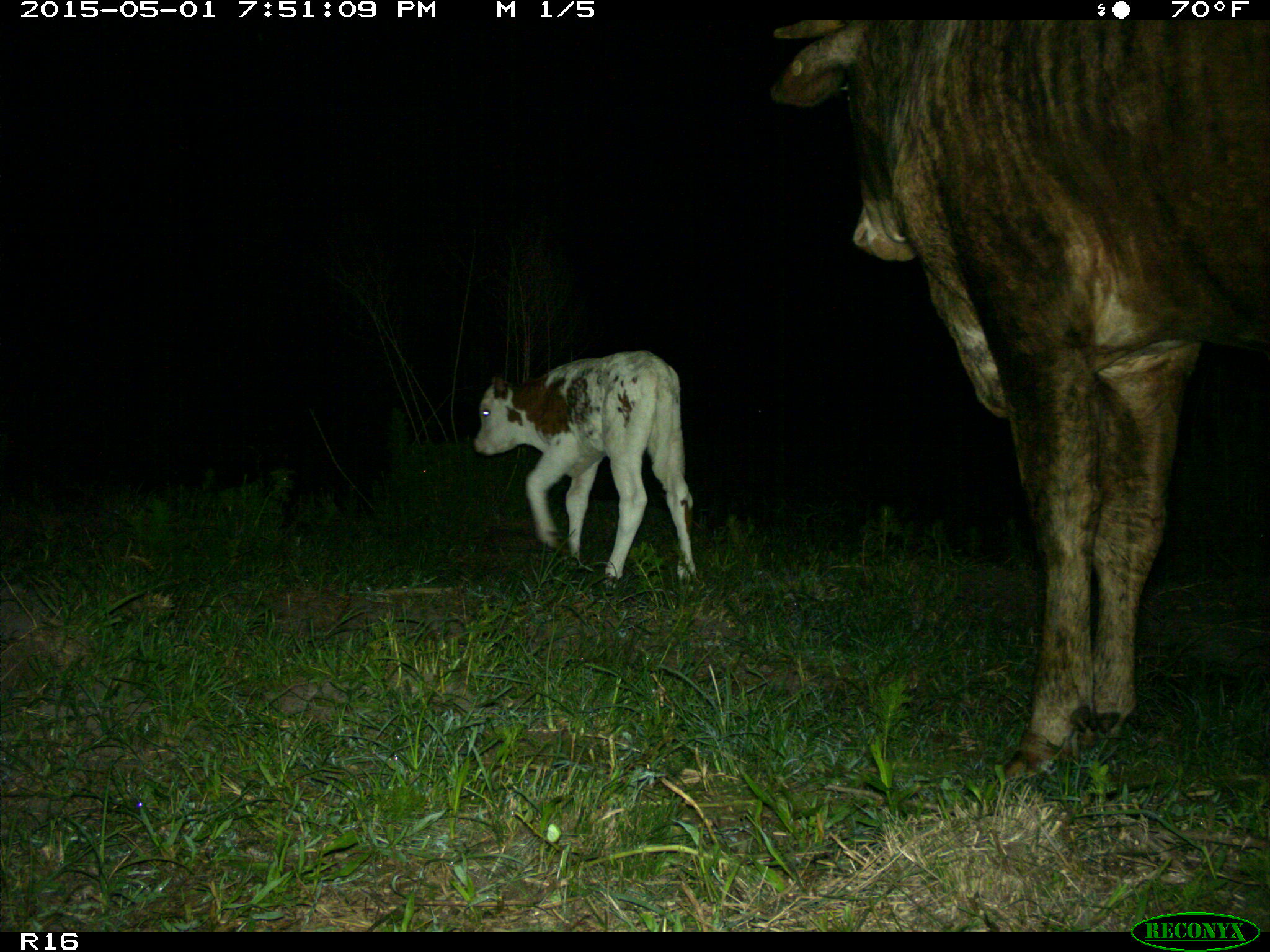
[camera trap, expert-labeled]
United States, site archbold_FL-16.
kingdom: Animalia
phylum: Chordata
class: Mammalia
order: Artiodactyla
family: Bovidae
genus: Bos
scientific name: Bos taurus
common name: domestic cow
Bos taurus (domestic cow).